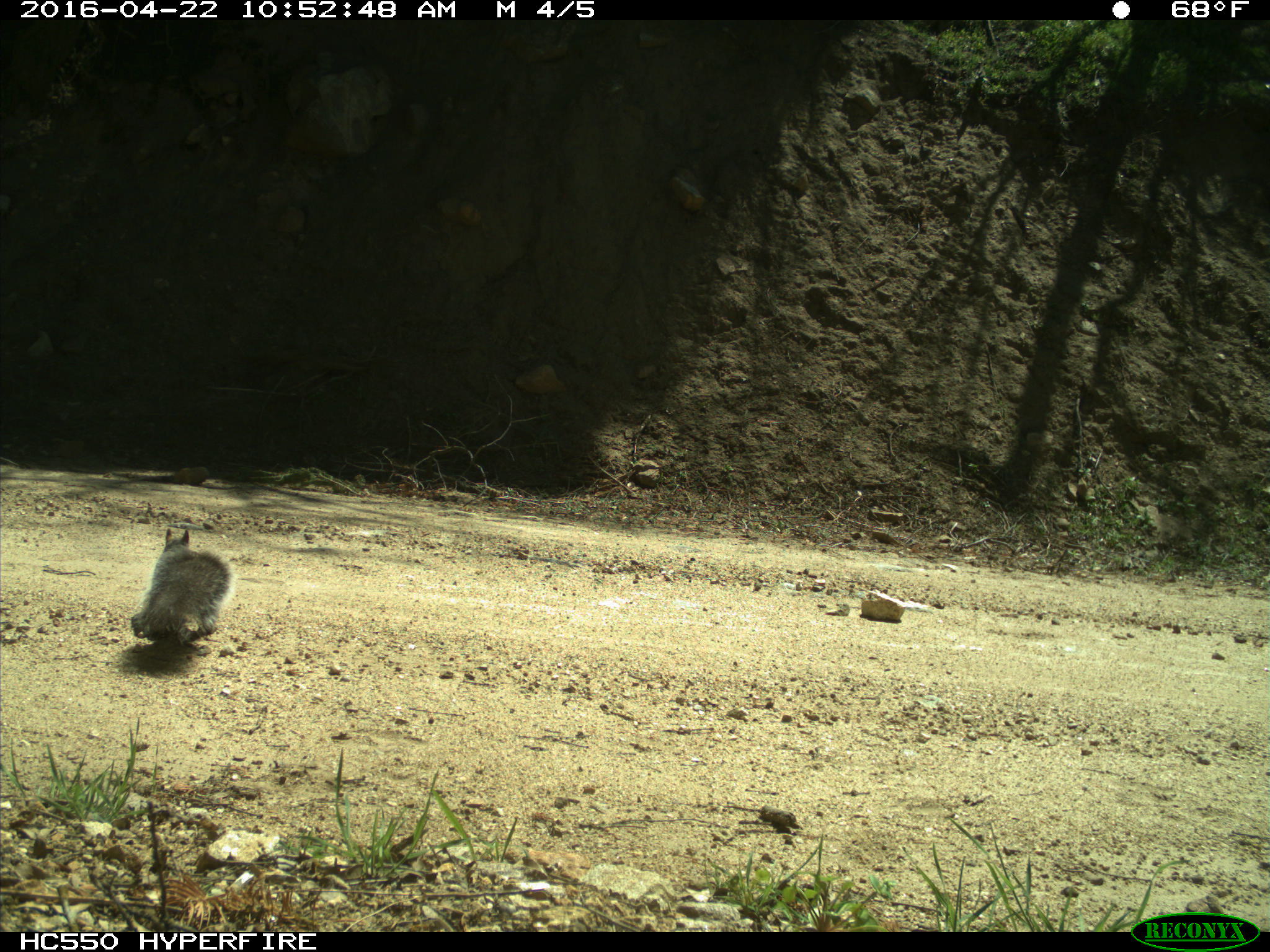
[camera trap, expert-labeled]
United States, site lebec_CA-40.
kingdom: Animalia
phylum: Chordata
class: Mammalia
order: Rodentia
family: Sciuridae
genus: Sciurus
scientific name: Sciurus carolinensis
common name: eastern gray squirrel